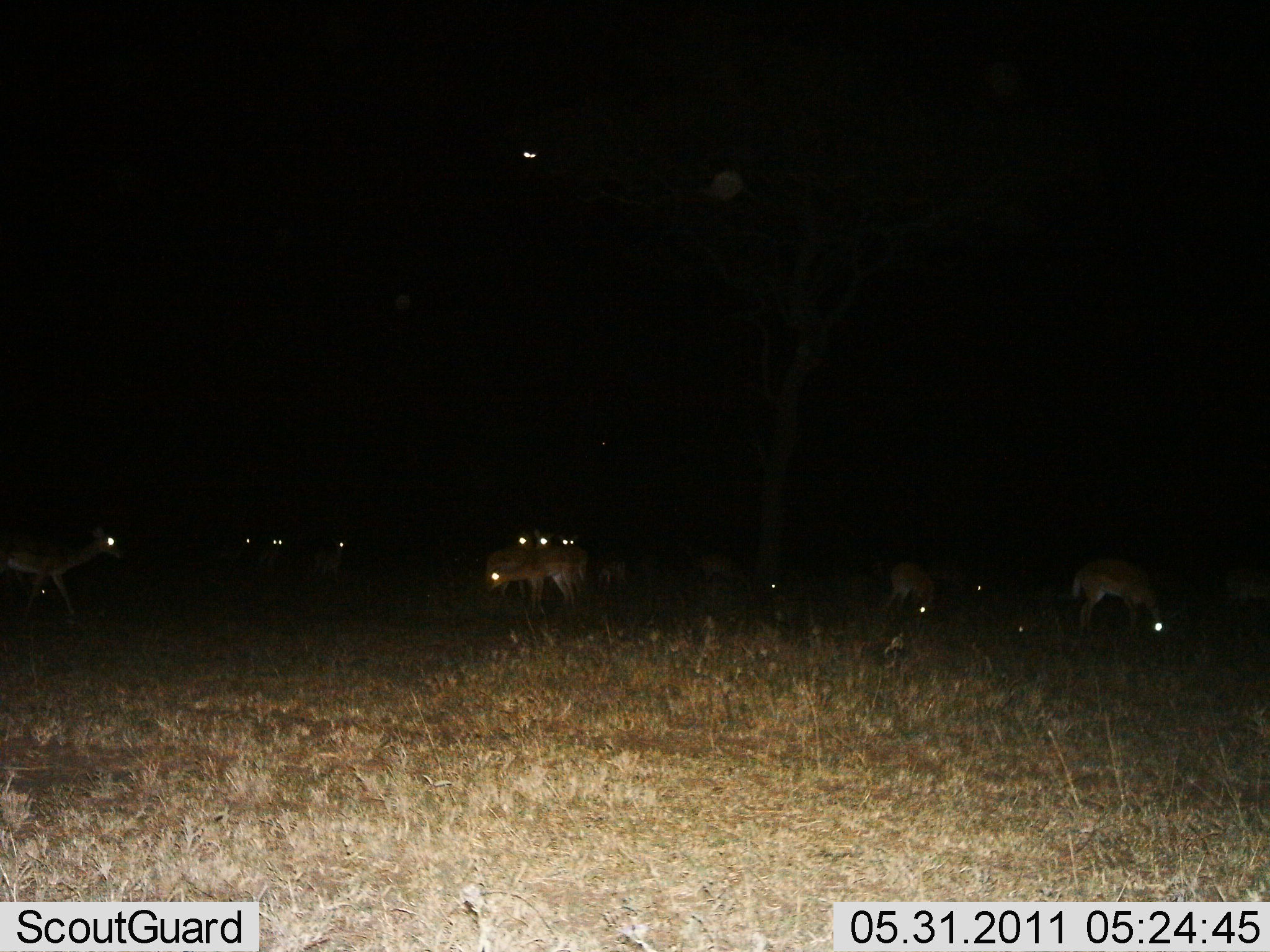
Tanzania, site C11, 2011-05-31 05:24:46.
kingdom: Animalia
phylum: Chordata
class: Mammalia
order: Artiodactyla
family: Bovidae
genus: Nanger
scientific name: Nanger granti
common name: grant's gazelle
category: gazellegrants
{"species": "gazellegrants (grant's gazelle) (Nanger granti)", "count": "11-50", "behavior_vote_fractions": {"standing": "67%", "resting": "0%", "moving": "0%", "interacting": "0%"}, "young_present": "0%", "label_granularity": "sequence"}